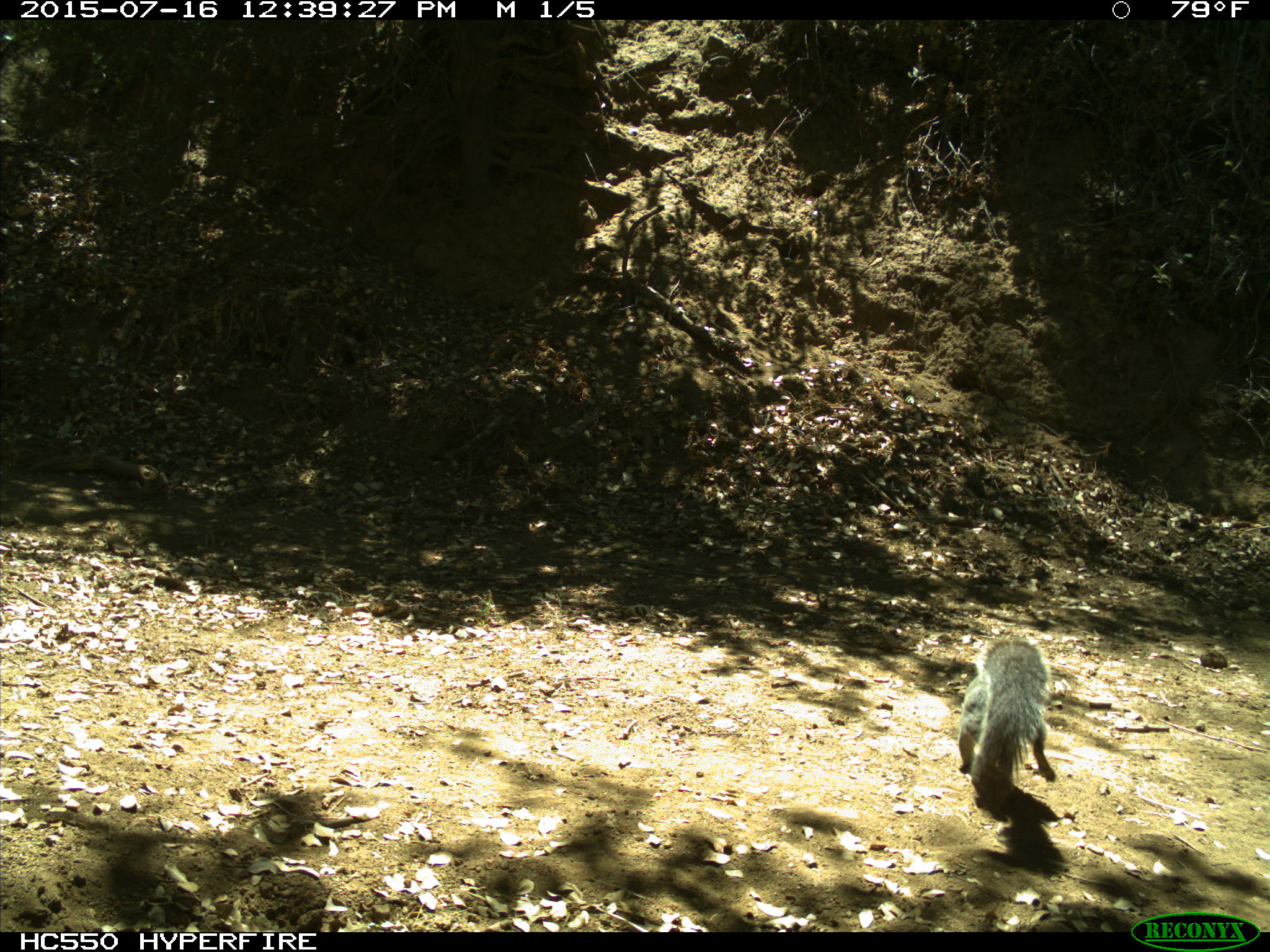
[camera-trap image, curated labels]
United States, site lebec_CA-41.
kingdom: Animalia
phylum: Chordata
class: Mammalia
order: Rodentia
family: Sciuridae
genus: Sciurus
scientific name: Sciurus carolinensis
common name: eastern gray squirrel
Sciurus carolinensis (eastern gray squirrel).